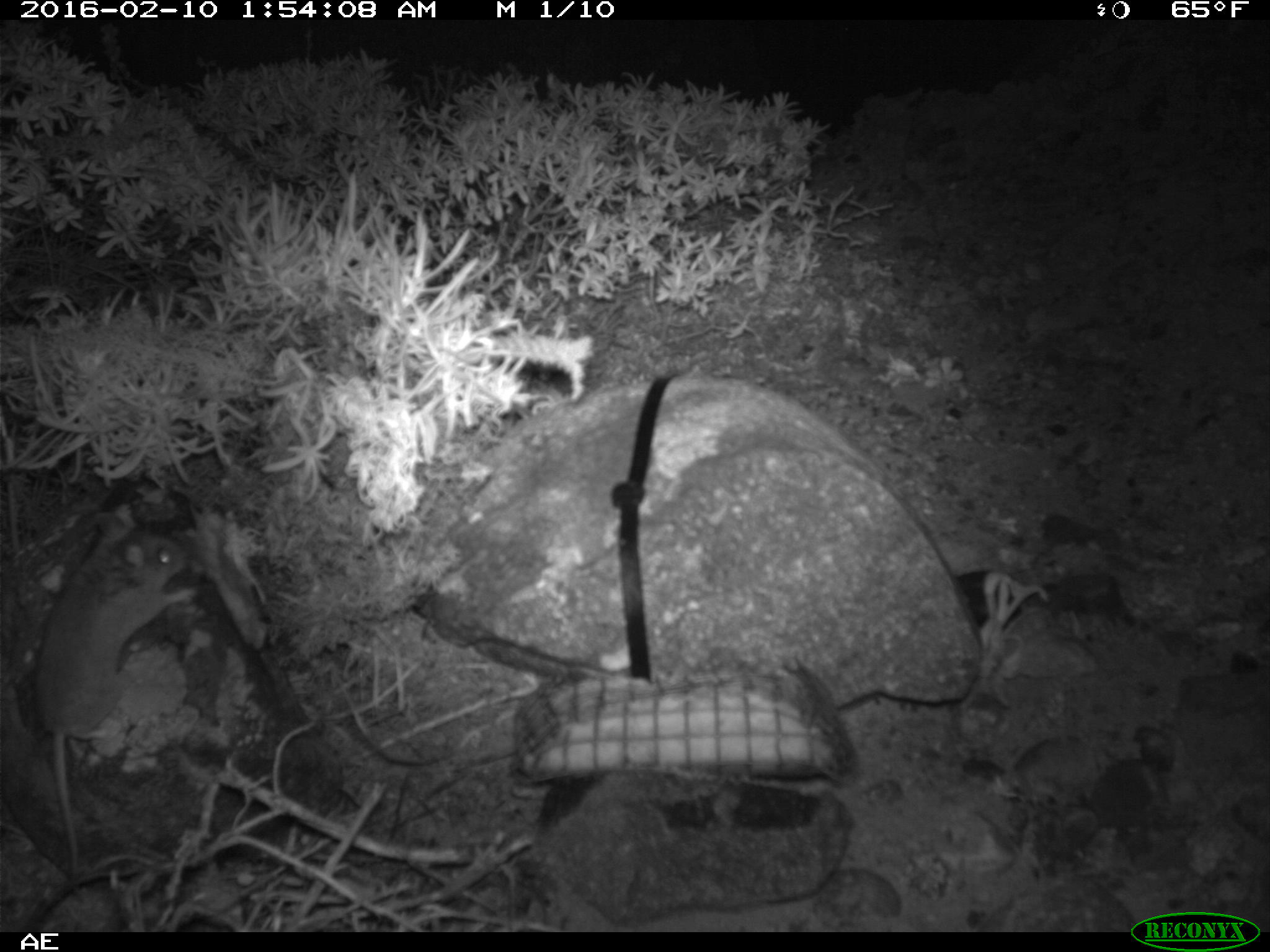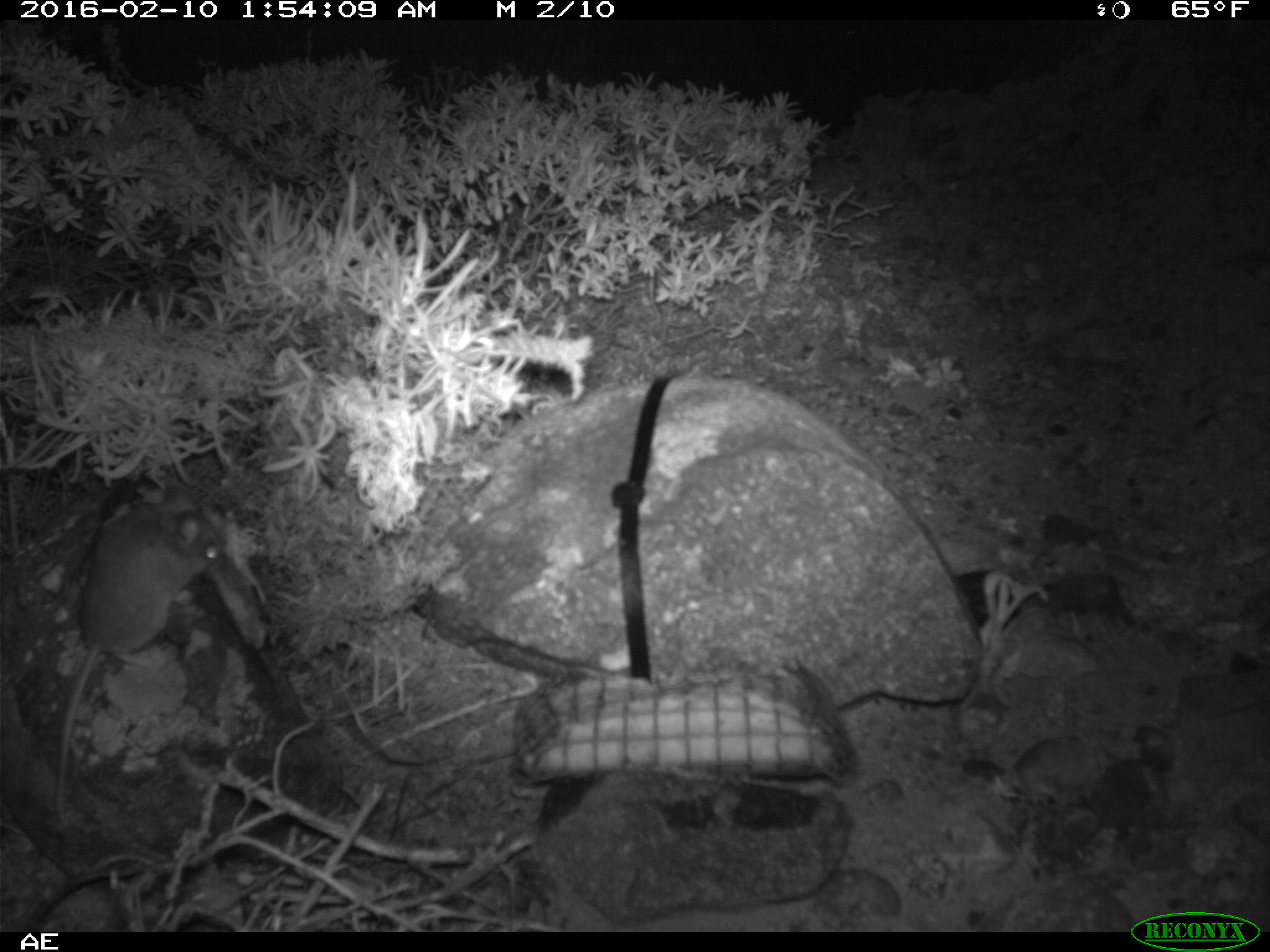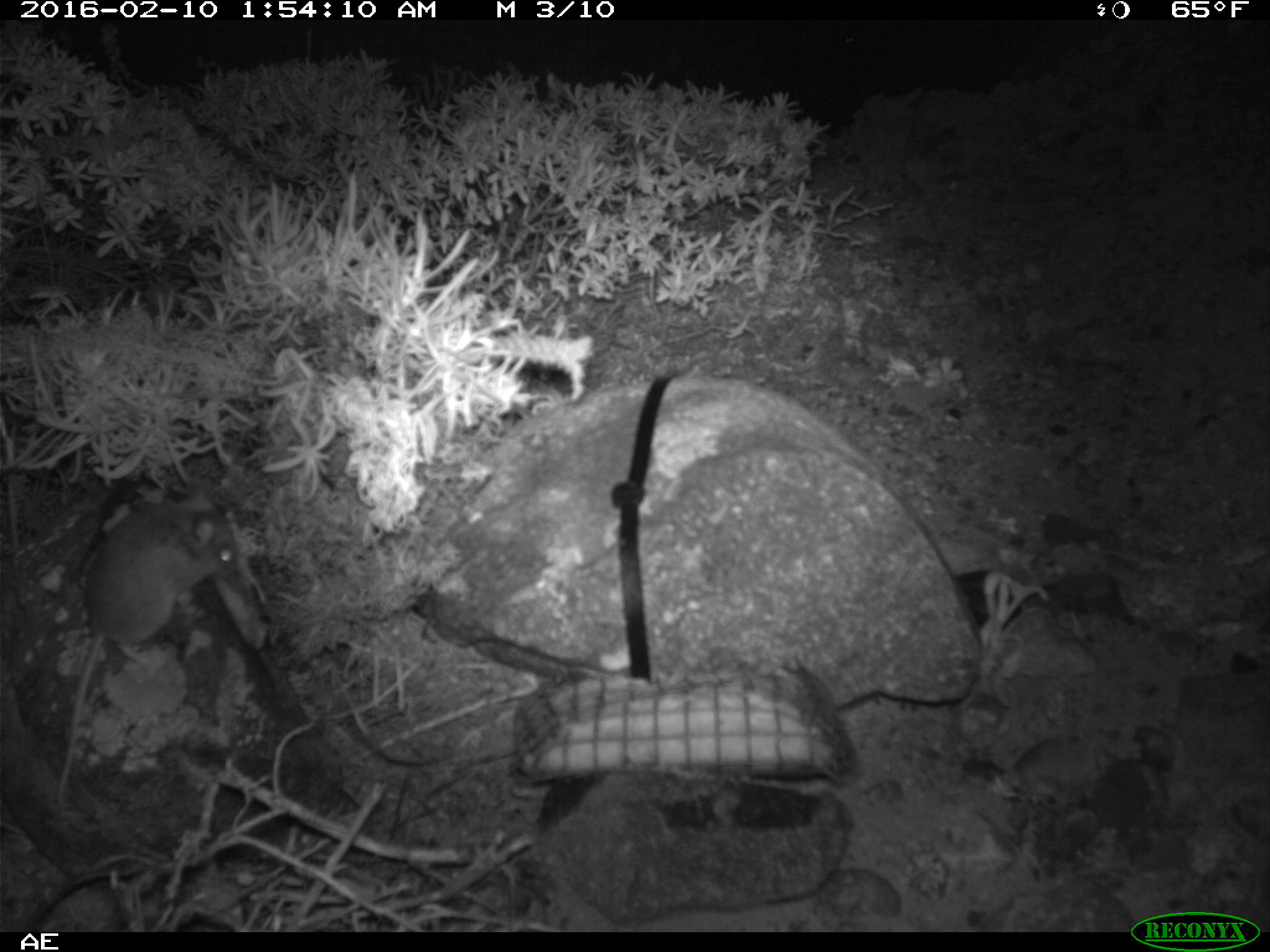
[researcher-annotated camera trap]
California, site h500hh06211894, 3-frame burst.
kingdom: Animalia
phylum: Chordata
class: Mammalia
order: Rodentia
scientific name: Rodentia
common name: rodent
Rodent (Rodentia).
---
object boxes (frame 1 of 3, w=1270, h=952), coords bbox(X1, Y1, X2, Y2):
rodent: bbox(33, 512, 196, 894)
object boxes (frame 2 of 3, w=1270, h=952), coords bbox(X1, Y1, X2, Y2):
rodent: bbox(51, 498, 222, 827)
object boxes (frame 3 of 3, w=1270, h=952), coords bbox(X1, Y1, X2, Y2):
rodent: bbox(56, 478, 238, 809)